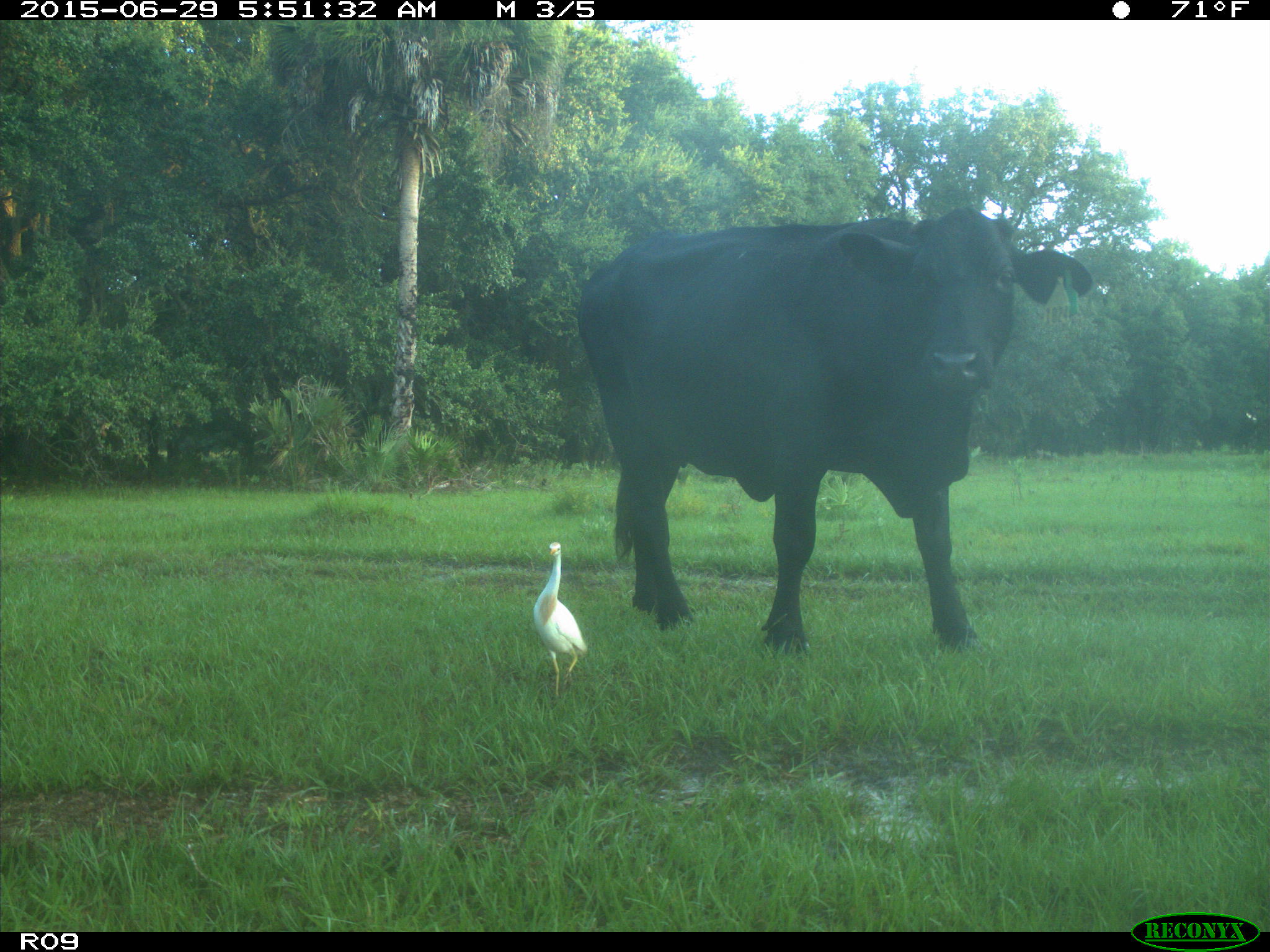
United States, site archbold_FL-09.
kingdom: Animalia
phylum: Chordata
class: Mammalia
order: Artiodactyla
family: Bovidae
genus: Bos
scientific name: Bos taurus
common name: domestic cow